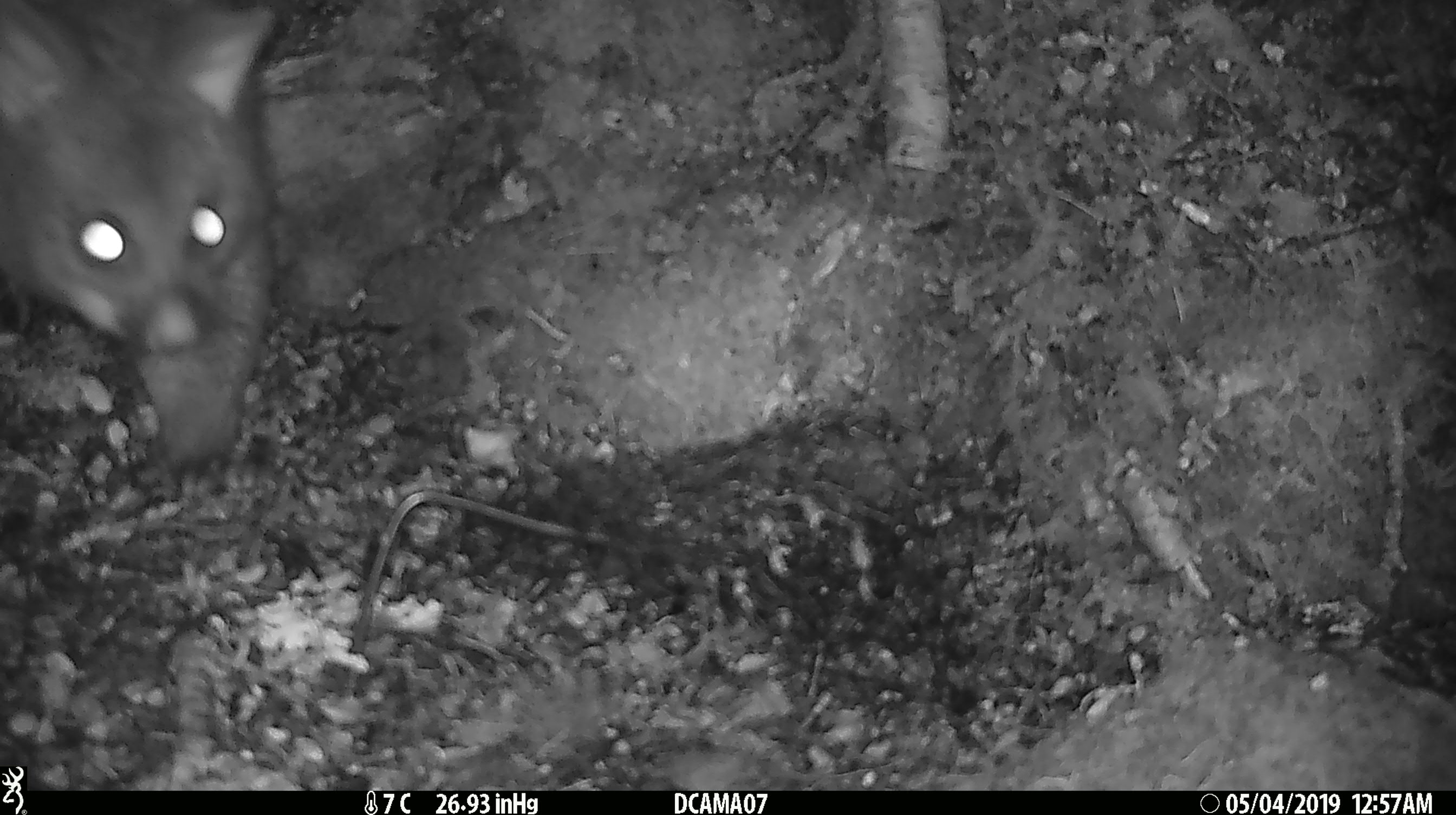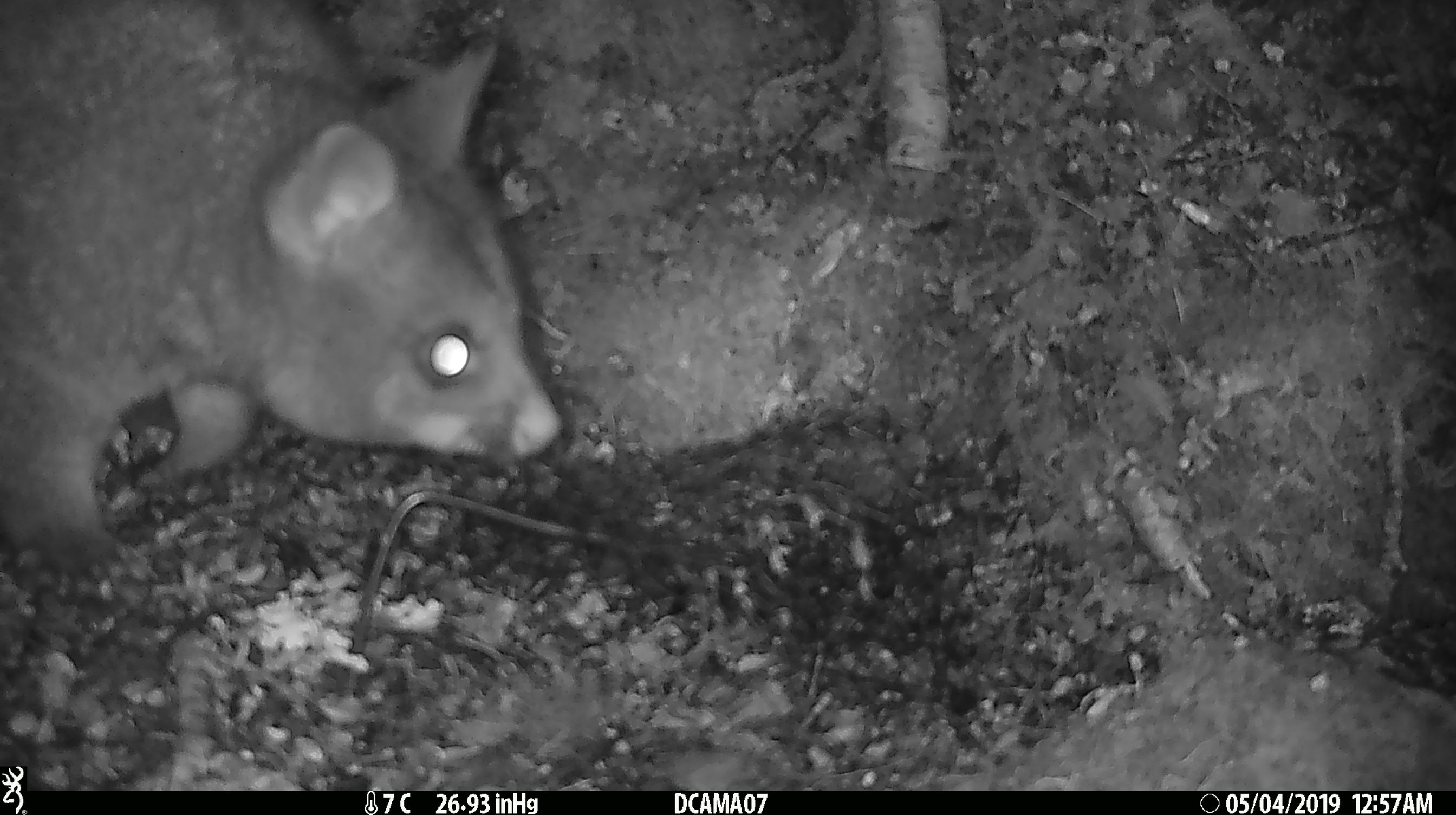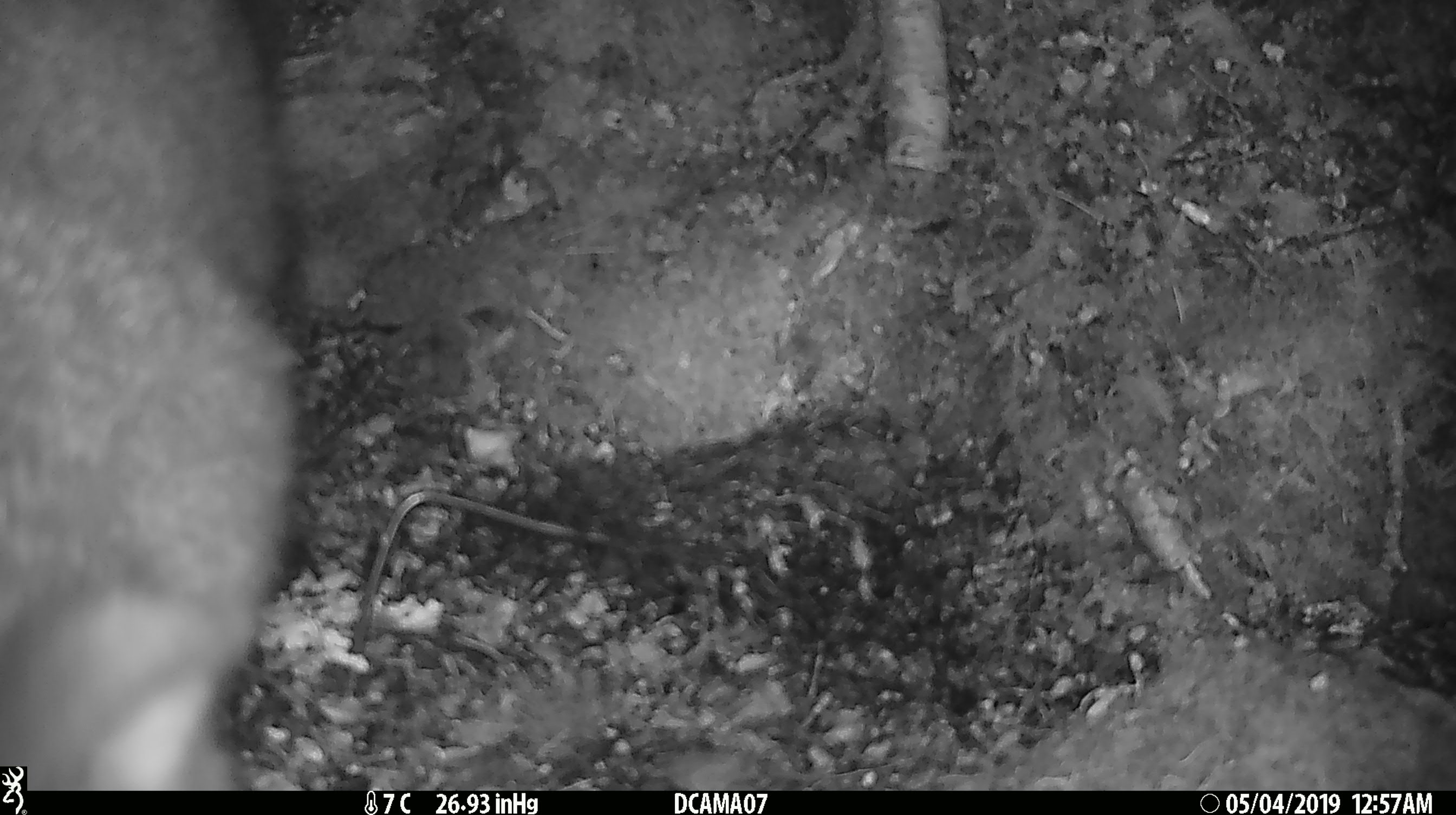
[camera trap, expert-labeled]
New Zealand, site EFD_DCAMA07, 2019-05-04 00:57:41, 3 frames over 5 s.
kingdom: Animalia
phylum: Chordata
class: Mammalia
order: Diprotodontia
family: Phalangeridae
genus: Trichosurus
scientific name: Trichosurus vulpecula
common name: common brushtail possum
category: possum